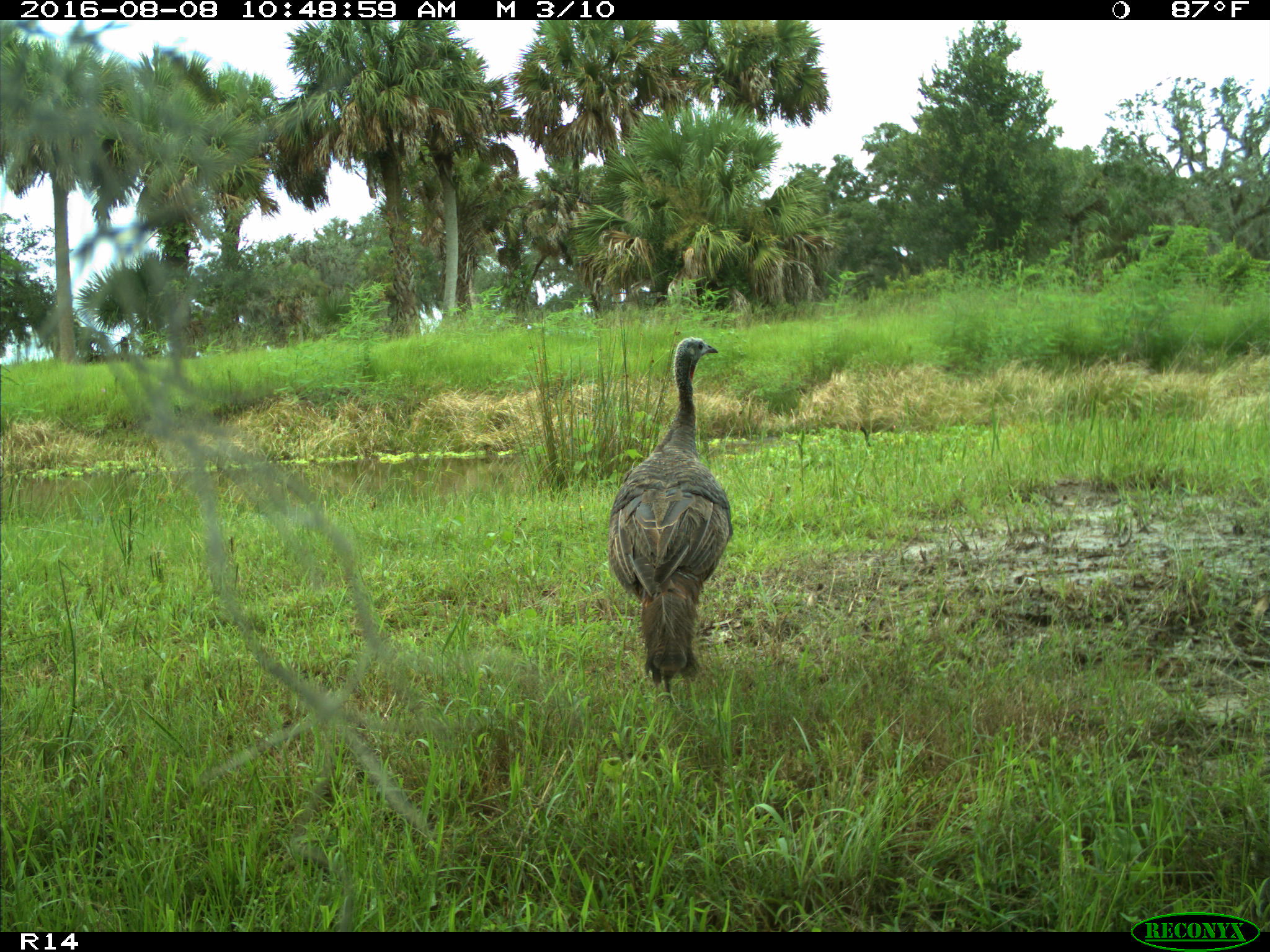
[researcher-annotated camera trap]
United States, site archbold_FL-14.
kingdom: Animalia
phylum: Chordata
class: Aves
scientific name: Aves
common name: birds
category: unidentified bird